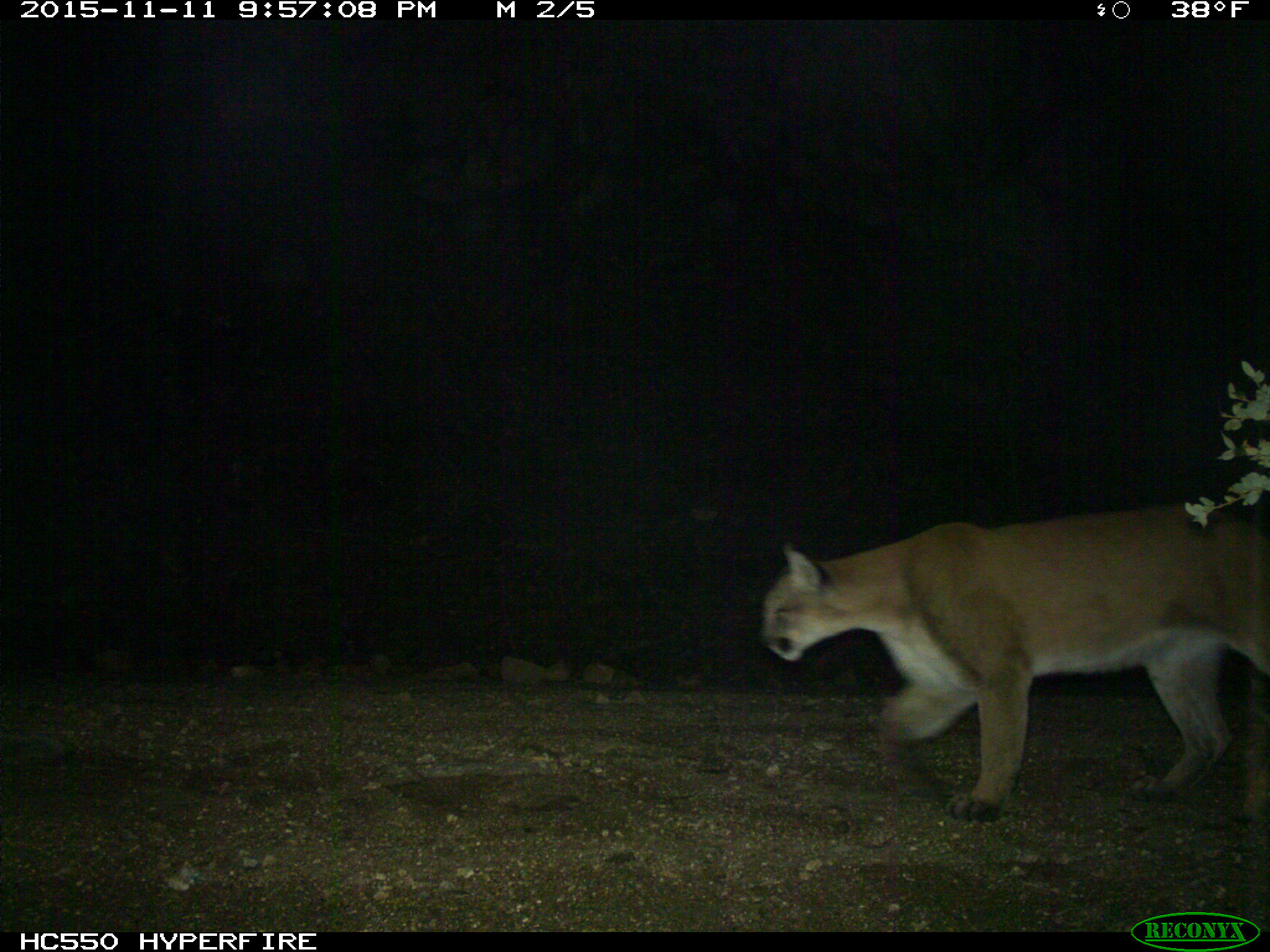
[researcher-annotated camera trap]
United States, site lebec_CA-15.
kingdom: Animalia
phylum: Chordata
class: Mammalia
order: Carnivora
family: Felidae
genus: Puma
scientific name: Puma concolor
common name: mountain lion